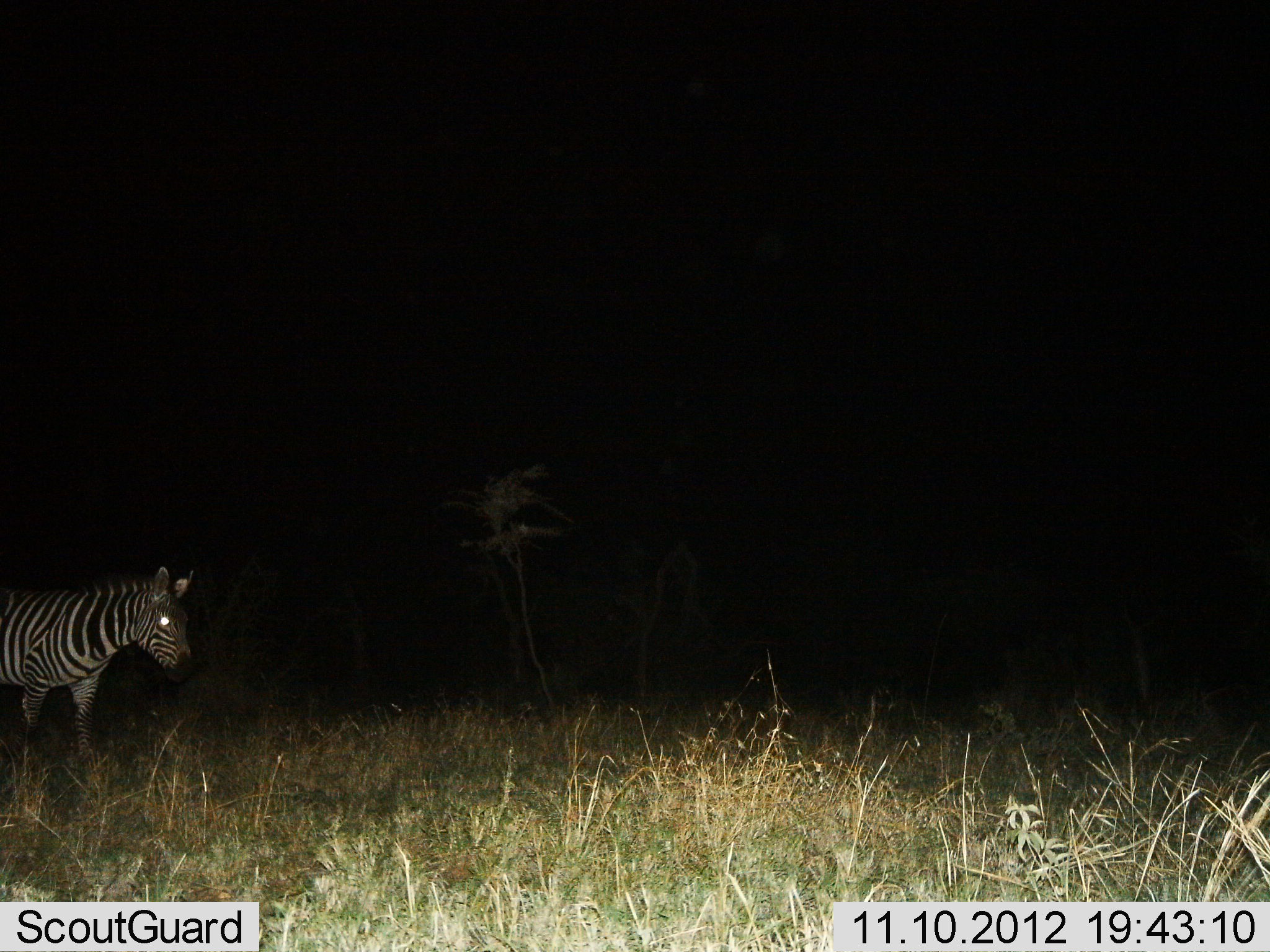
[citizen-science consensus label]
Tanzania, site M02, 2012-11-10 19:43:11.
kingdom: Animalia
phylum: Chordata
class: Mammalia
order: Perissodactyla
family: Equidae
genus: Equus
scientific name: Equus quagga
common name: plains zebra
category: zebra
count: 1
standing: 80%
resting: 0%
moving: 20%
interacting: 0%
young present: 0%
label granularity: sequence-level